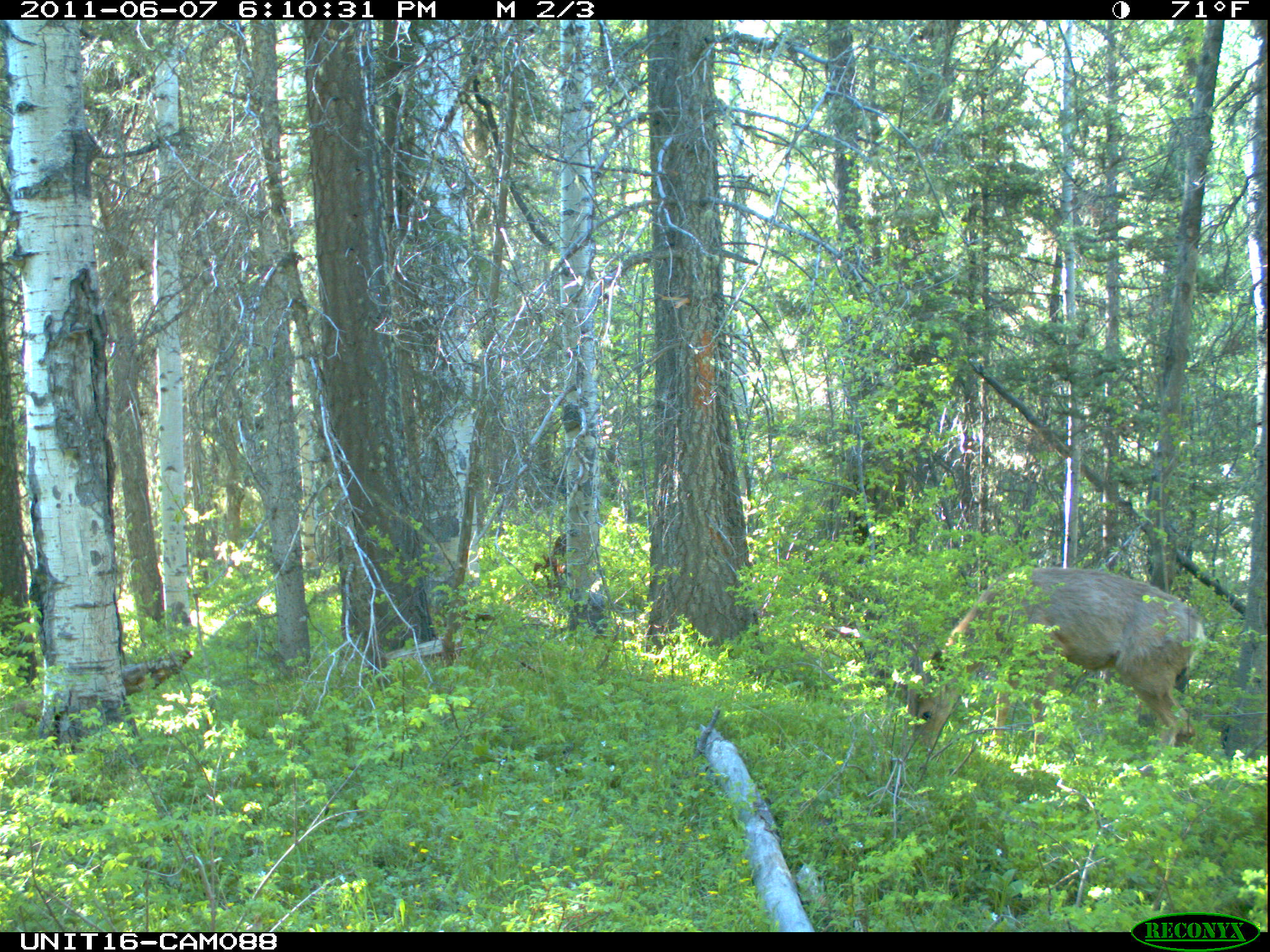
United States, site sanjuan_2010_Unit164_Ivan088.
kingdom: Animalia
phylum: Chordata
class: Mammalia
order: Artiodactyla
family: Cervidae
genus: Odocoileus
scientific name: Odocoileus hemionus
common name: mule deer